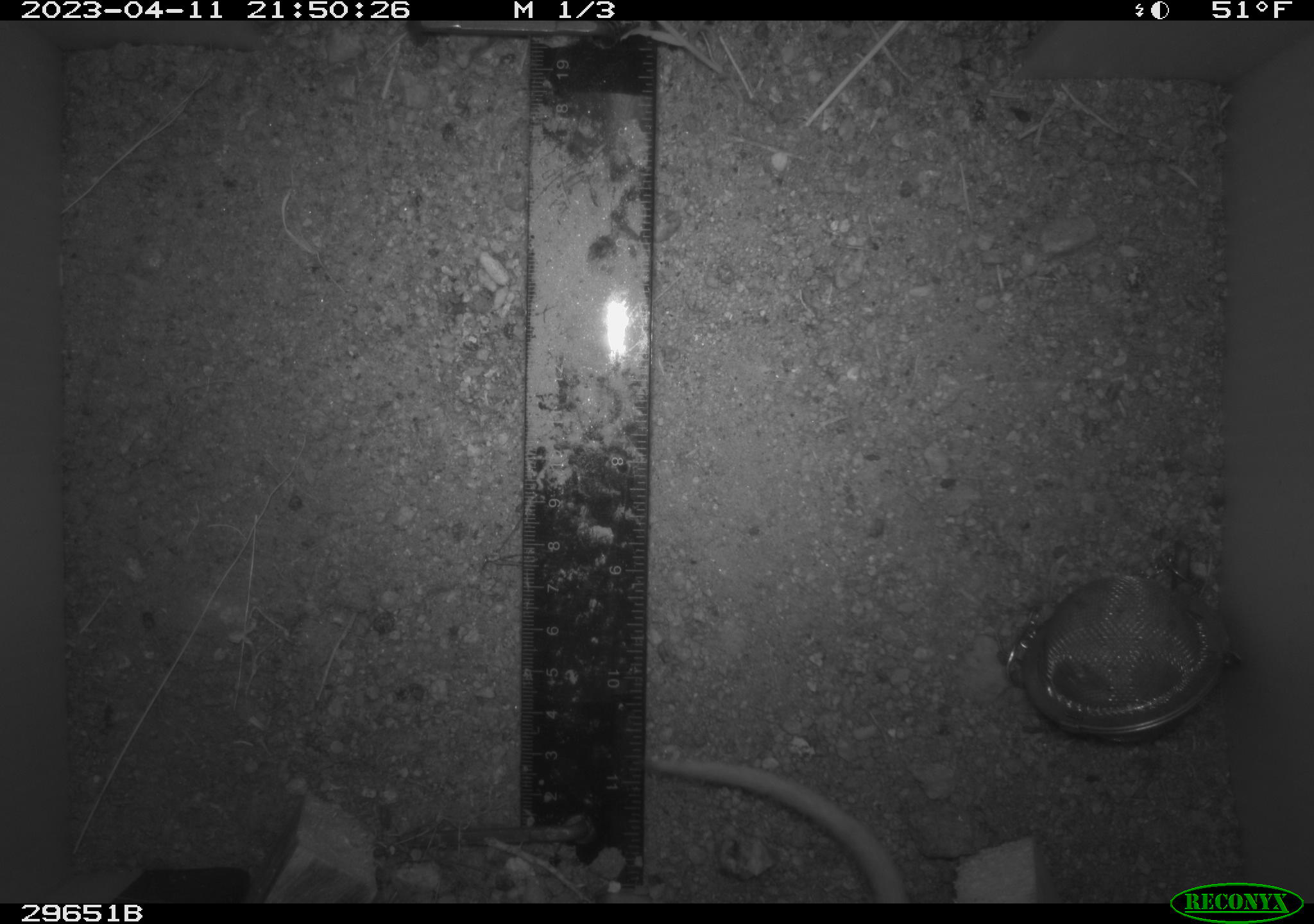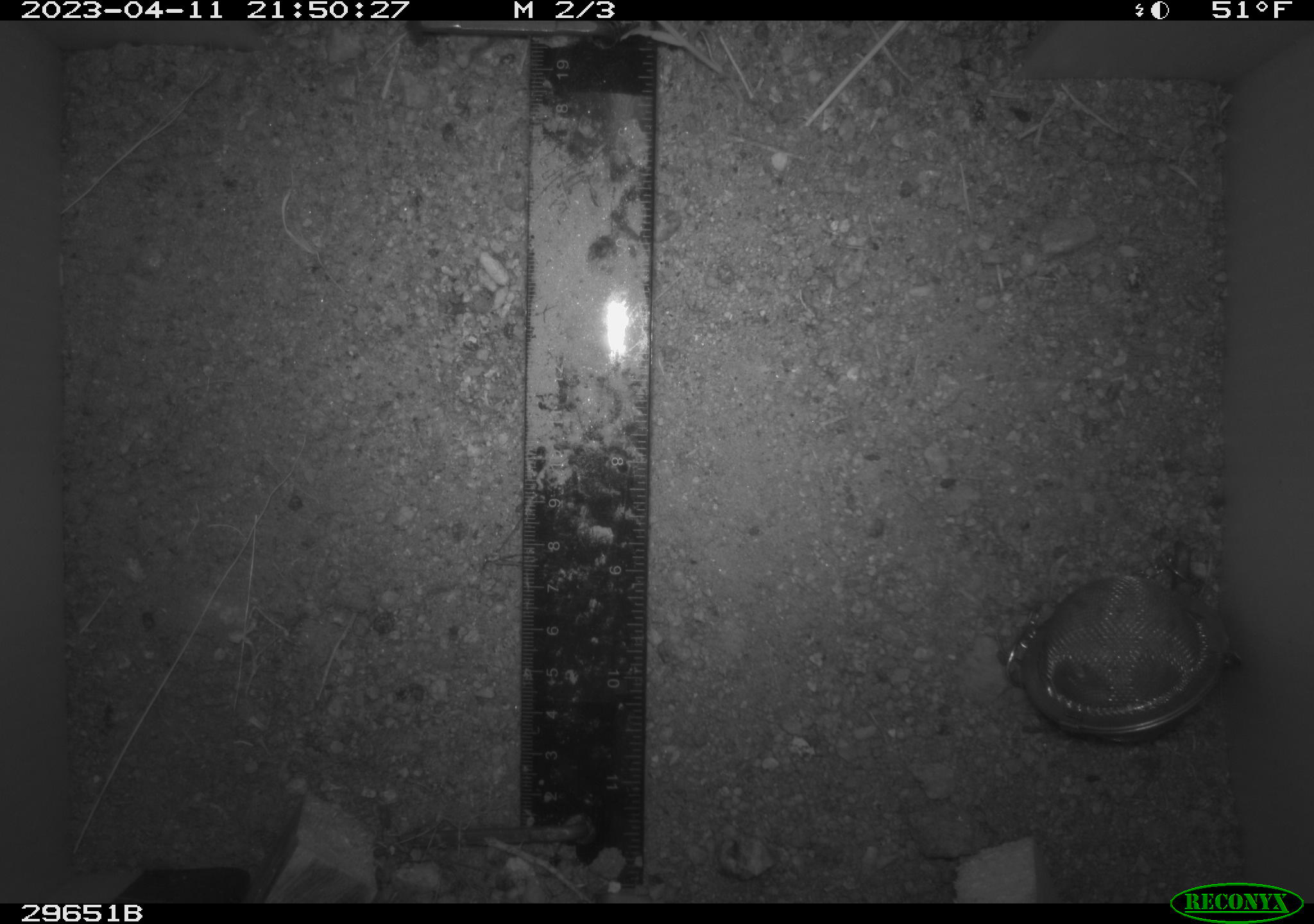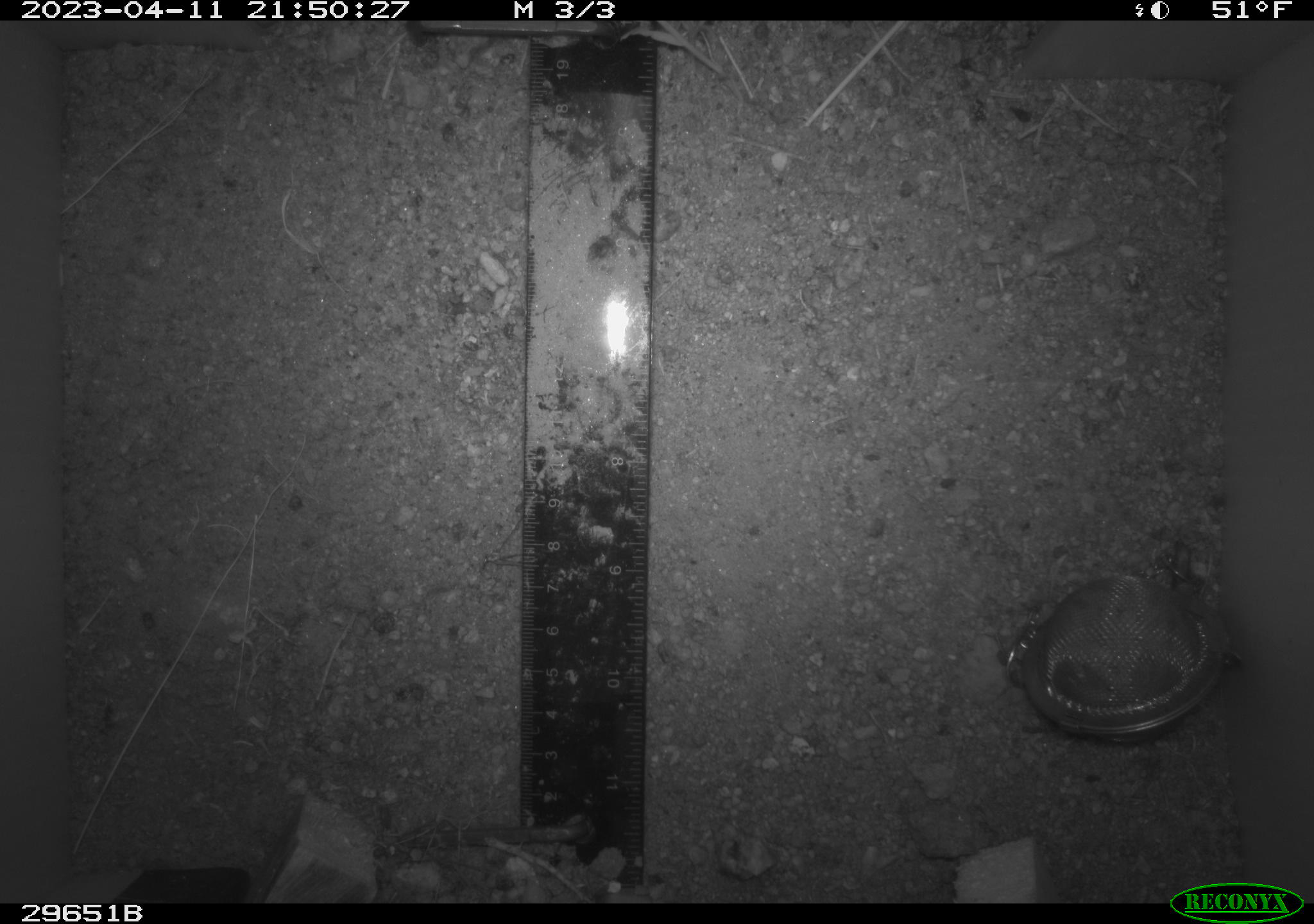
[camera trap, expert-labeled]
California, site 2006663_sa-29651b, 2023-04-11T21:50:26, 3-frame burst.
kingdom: Animalia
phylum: Chordata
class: Mammalia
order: Rodentia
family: Cricetidae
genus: Peromyscus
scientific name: Peromyscus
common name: deer mice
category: peromyscus species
Peromyscus species (deer mice) (Peromyscus).